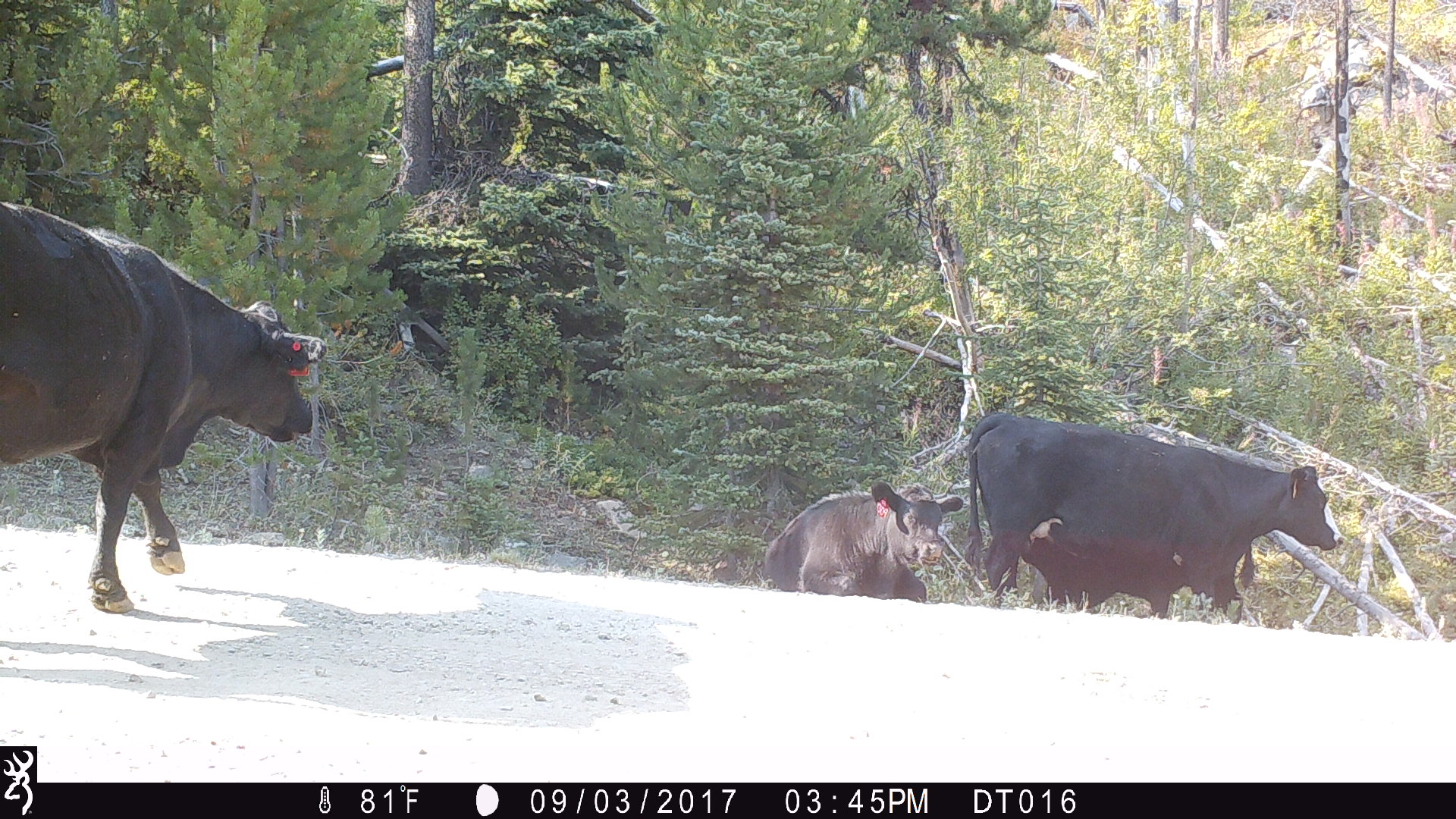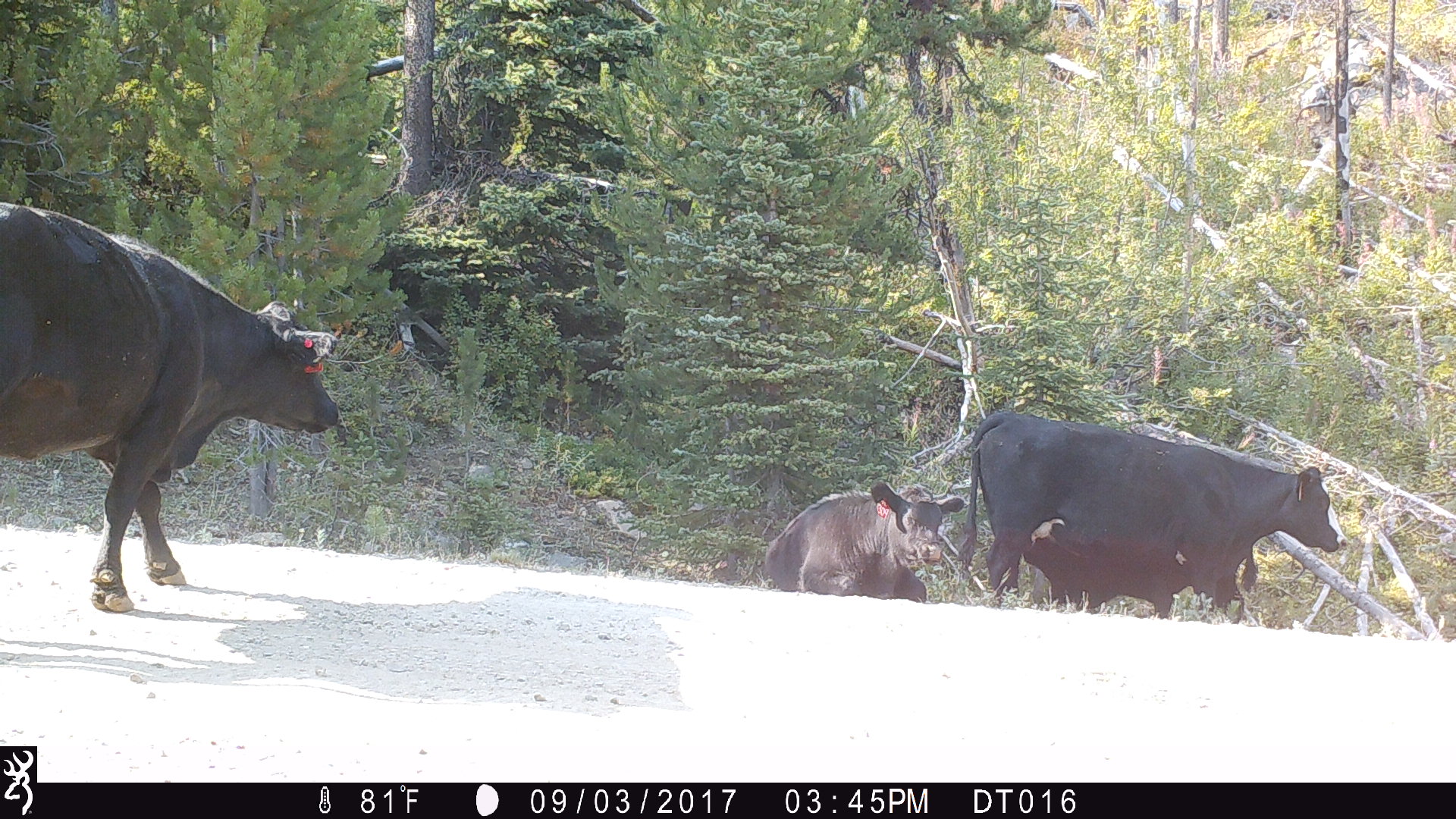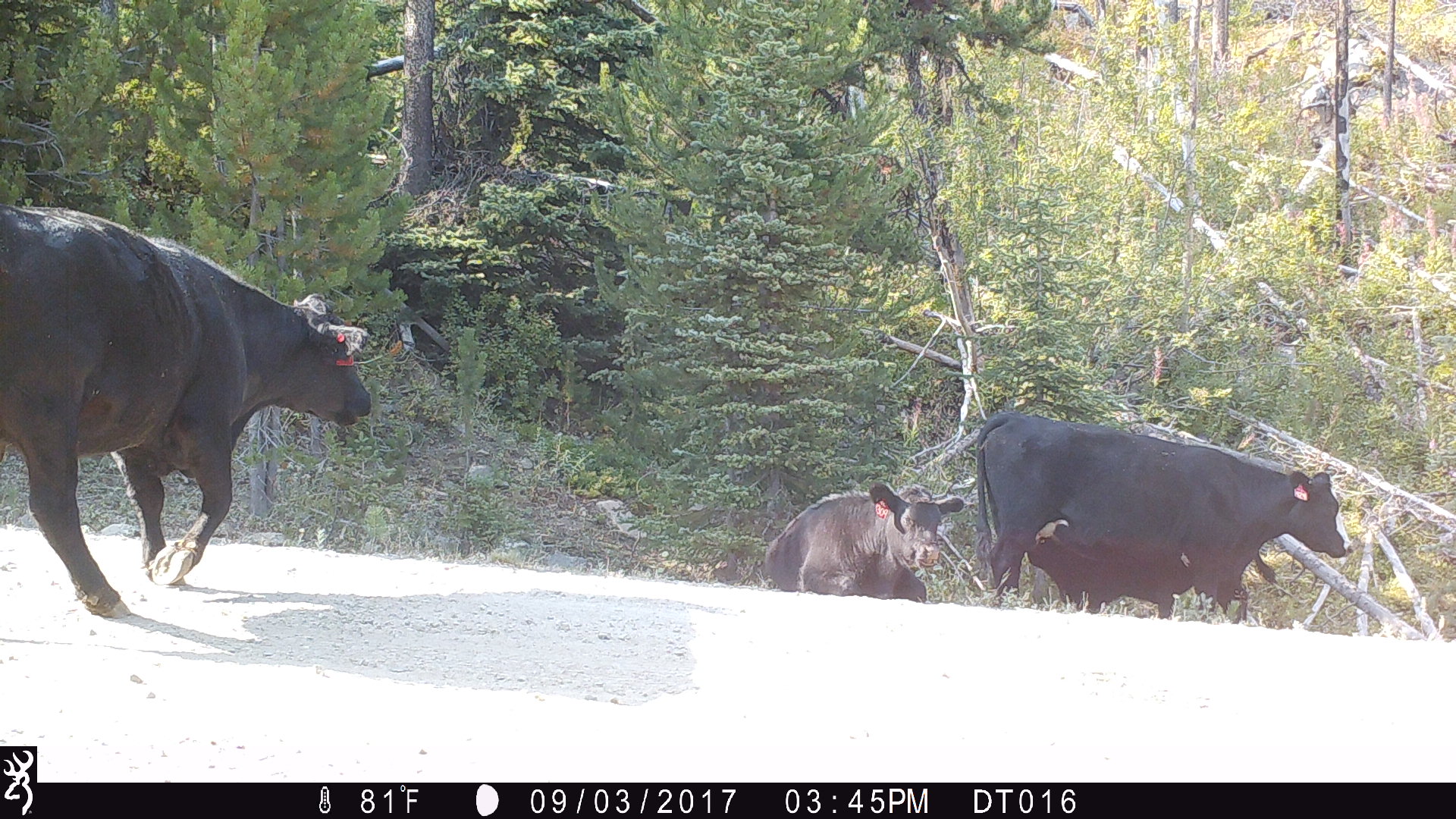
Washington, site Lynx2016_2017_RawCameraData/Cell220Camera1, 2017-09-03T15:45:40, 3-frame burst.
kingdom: Animalia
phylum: Chordata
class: Mammalia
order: Artiodactyla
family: Bovidae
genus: Bos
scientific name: Bos taurus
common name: domestic cattle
Domestic cattle (Bos taurus). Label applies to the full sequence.